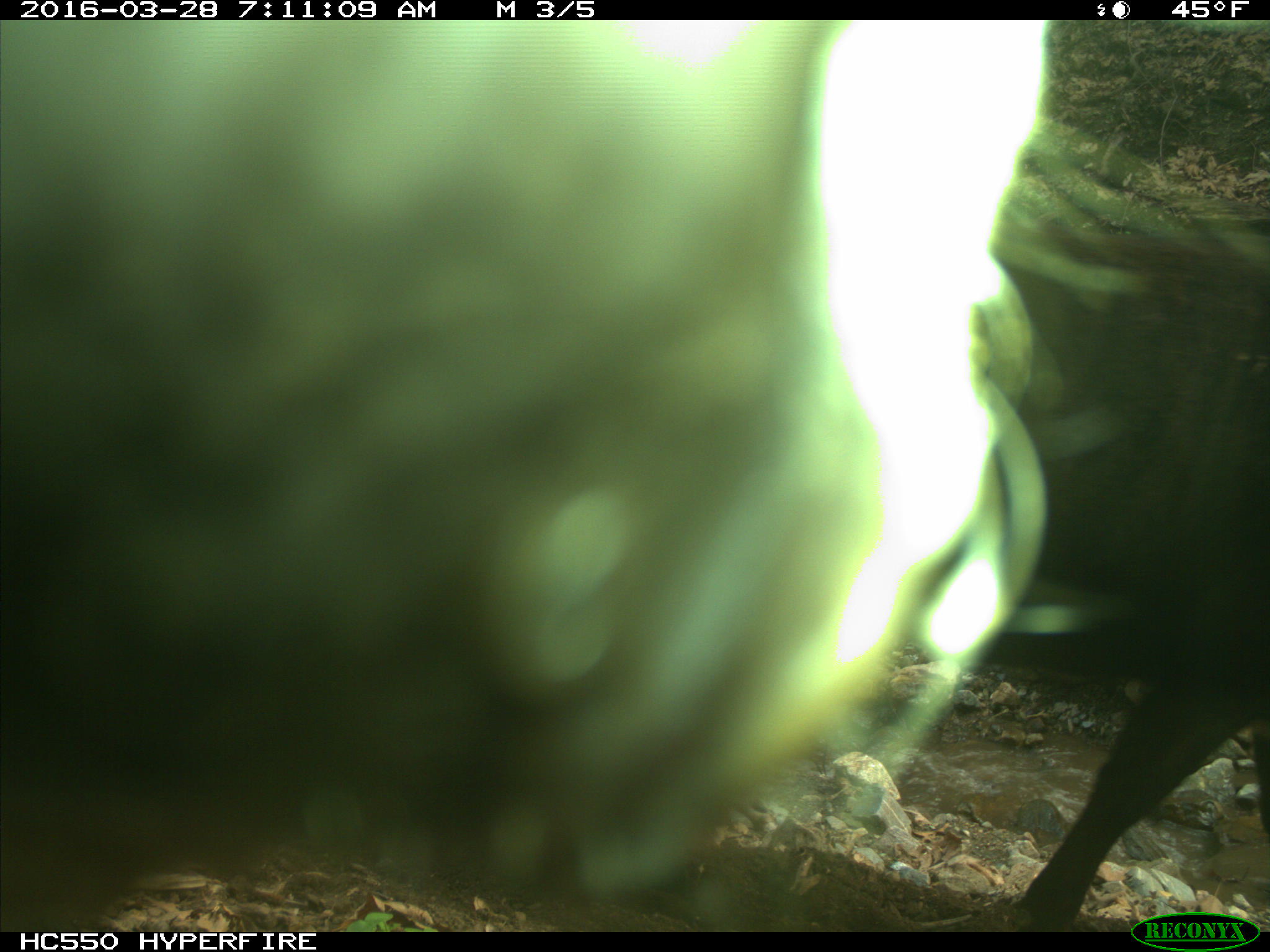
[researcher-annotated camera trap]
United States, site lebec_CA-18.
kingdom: Animalia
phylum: Chordata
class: Mammalia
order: Artiodactyla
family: Bovidae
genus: Bos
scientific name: Bos taurus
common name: domestic cow